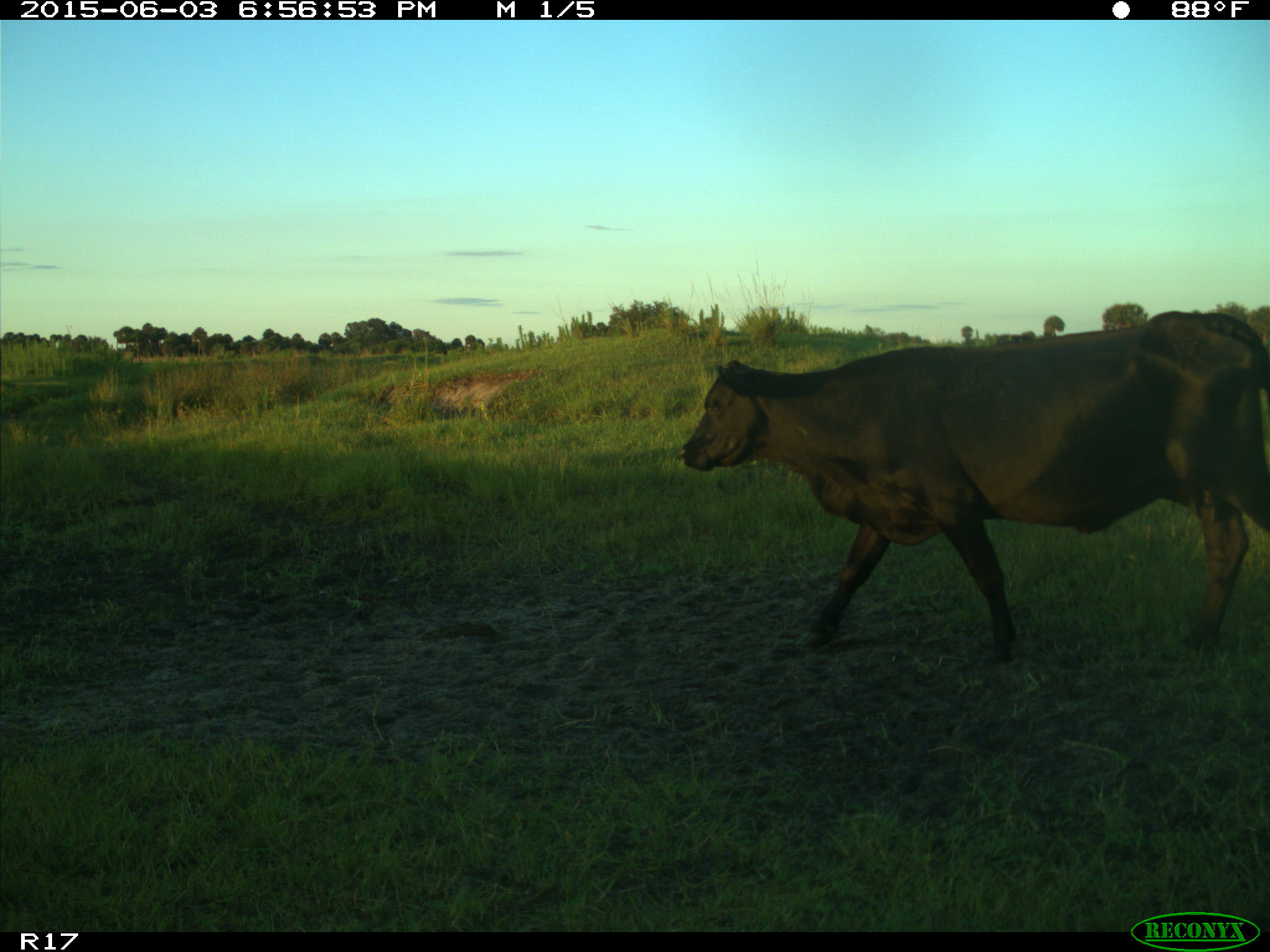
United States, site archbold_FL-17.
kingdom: Animalia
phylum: Chordata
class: Mammalia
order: Artiodactyla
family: Bovidae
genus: Bos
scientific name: Bos taurus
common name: domestic cow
Bos taurus (domestic cow).